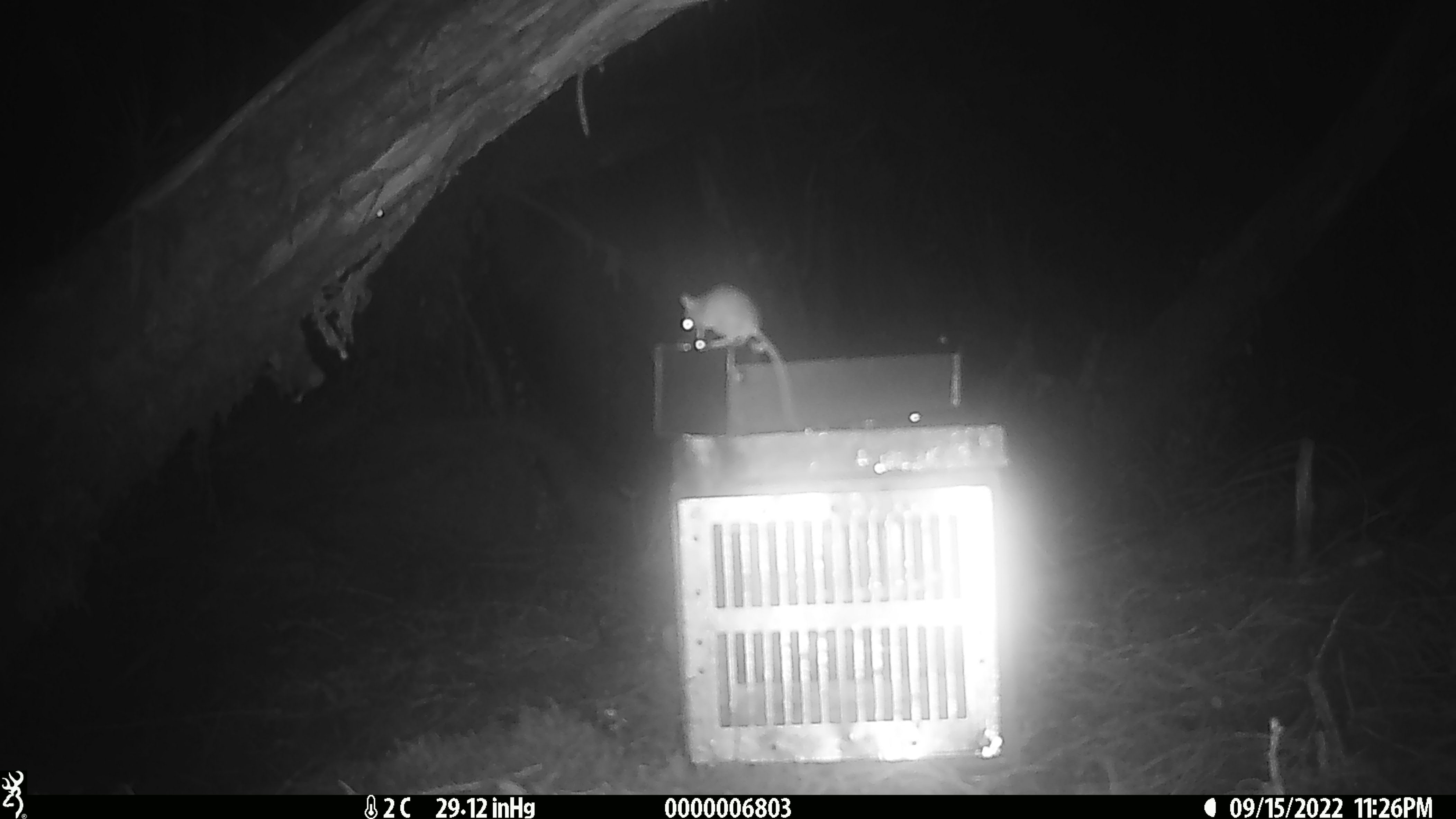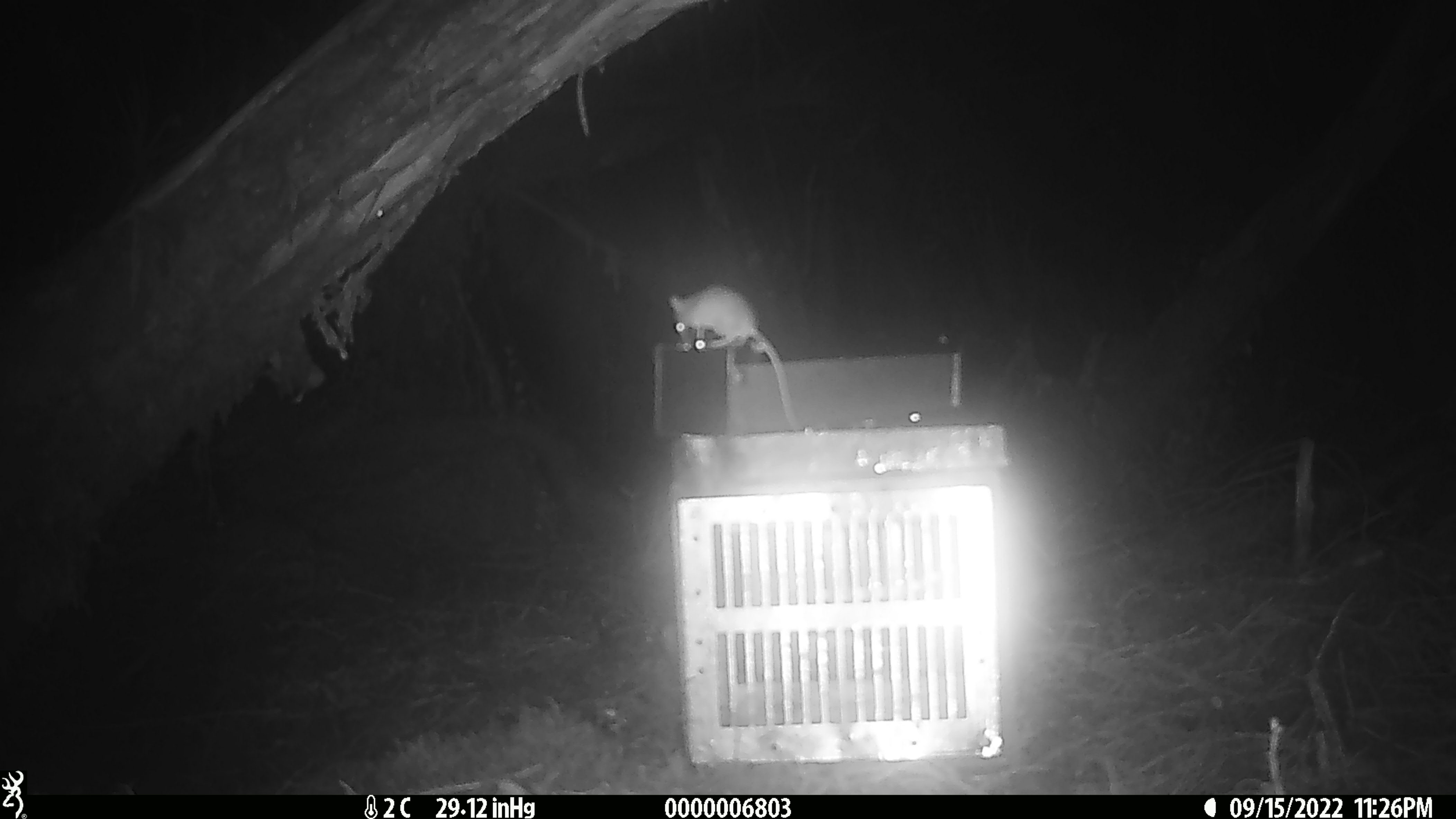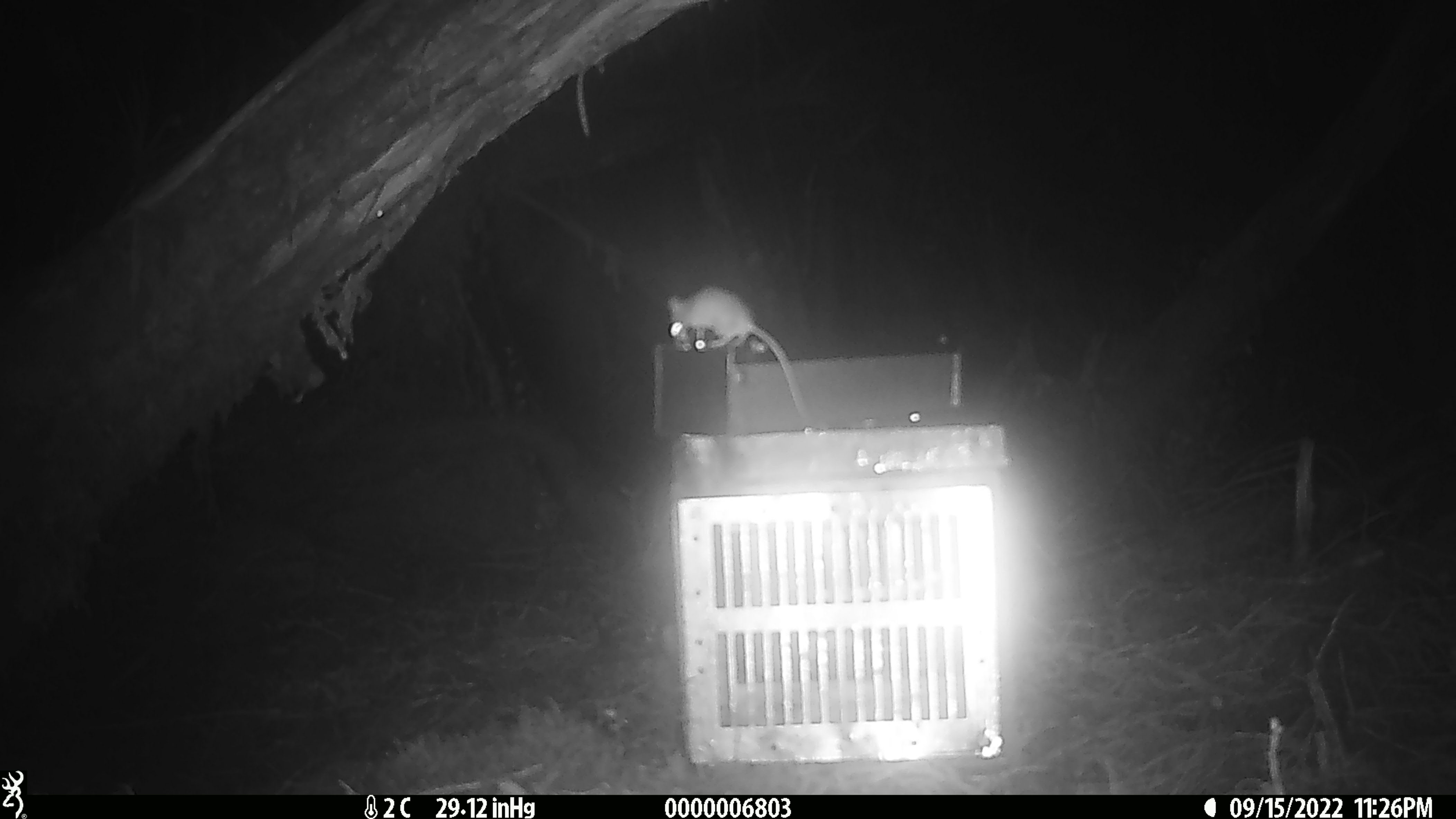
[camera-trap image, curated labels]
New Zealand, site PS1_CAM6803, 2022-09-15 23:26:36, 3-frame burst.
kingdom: Animalia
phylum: Chordata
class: Mammalia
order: Rodentia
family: Muridae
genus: Mus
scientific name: Mus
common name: mouse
Mouse (Mus).